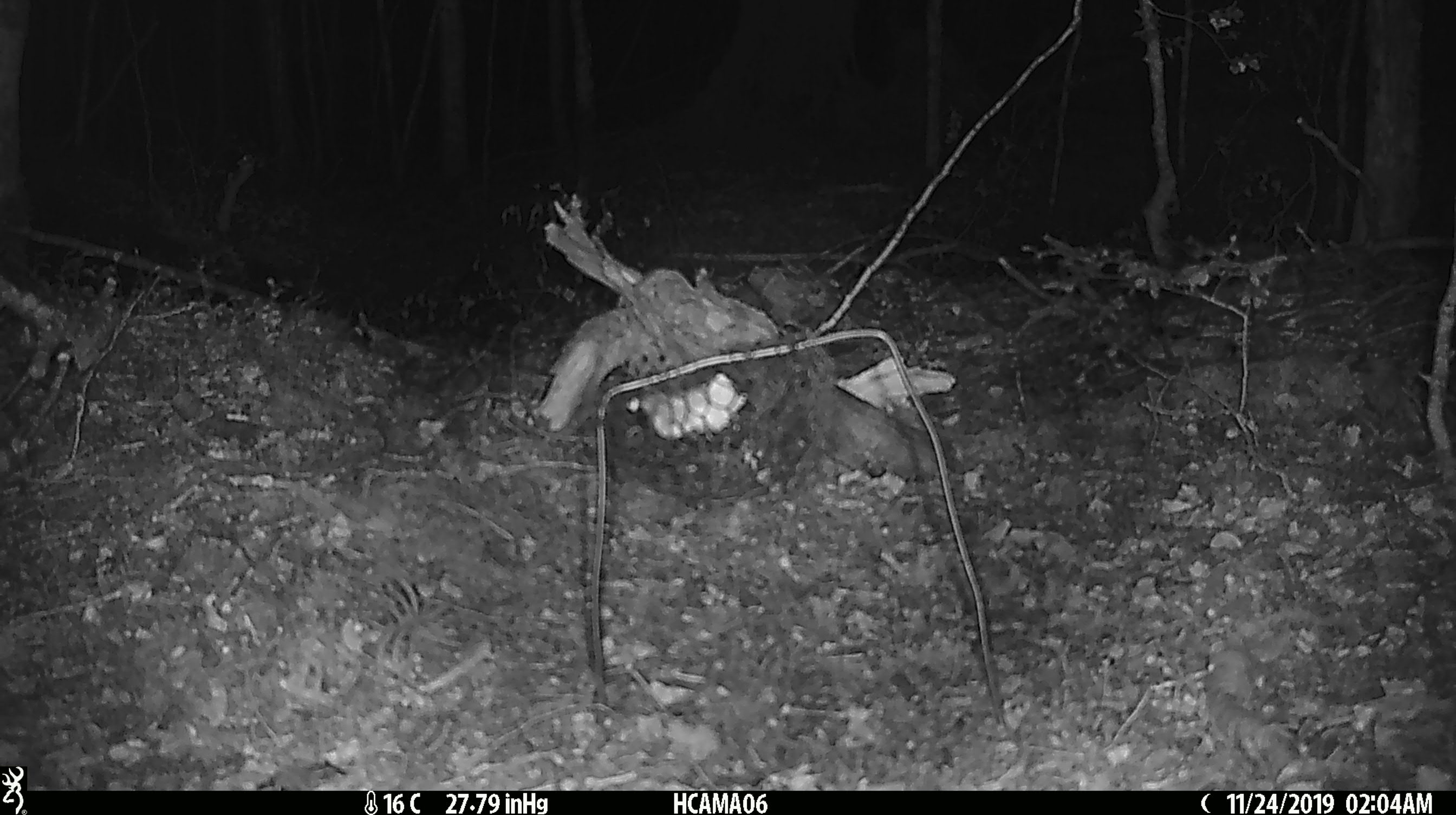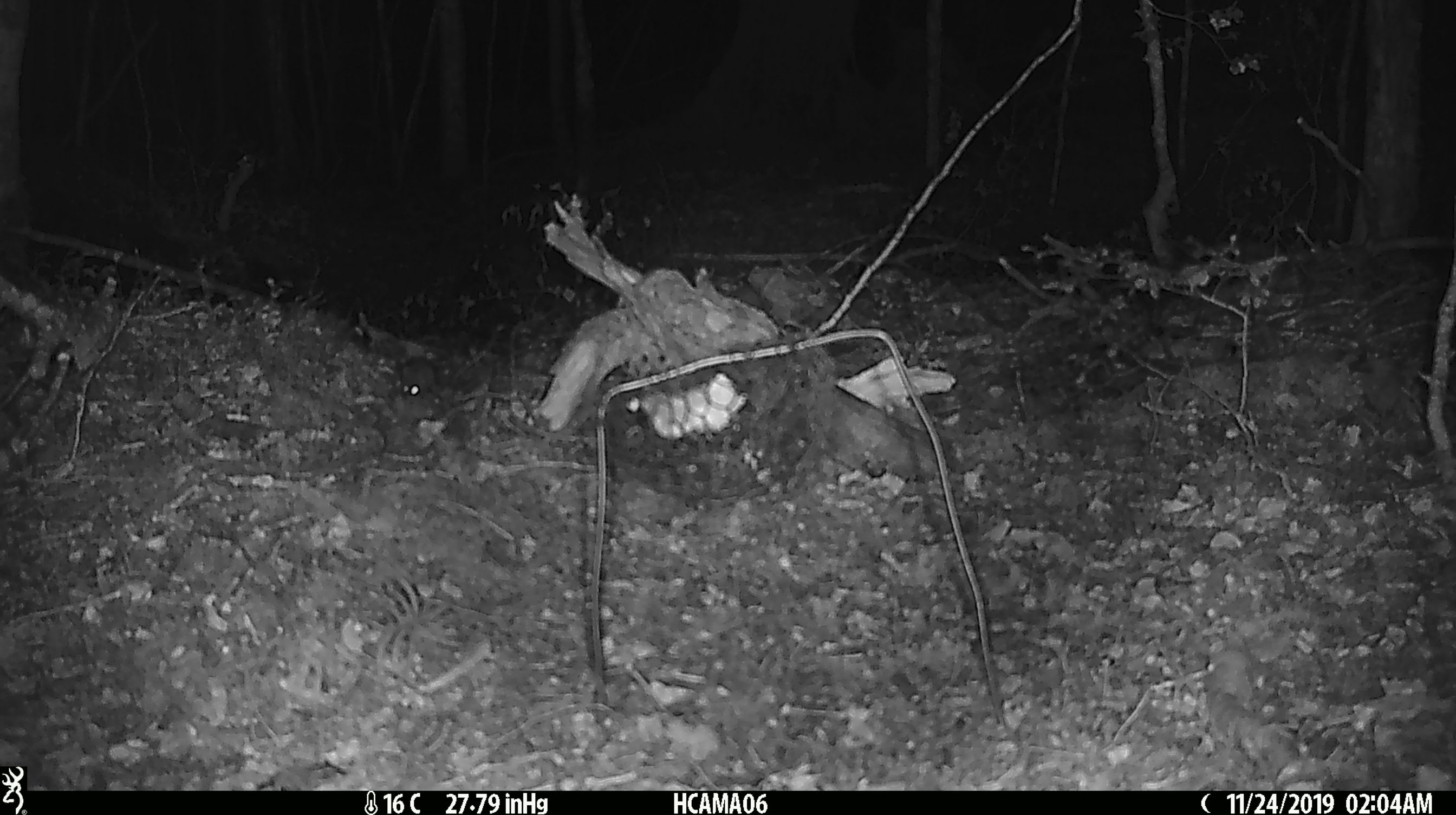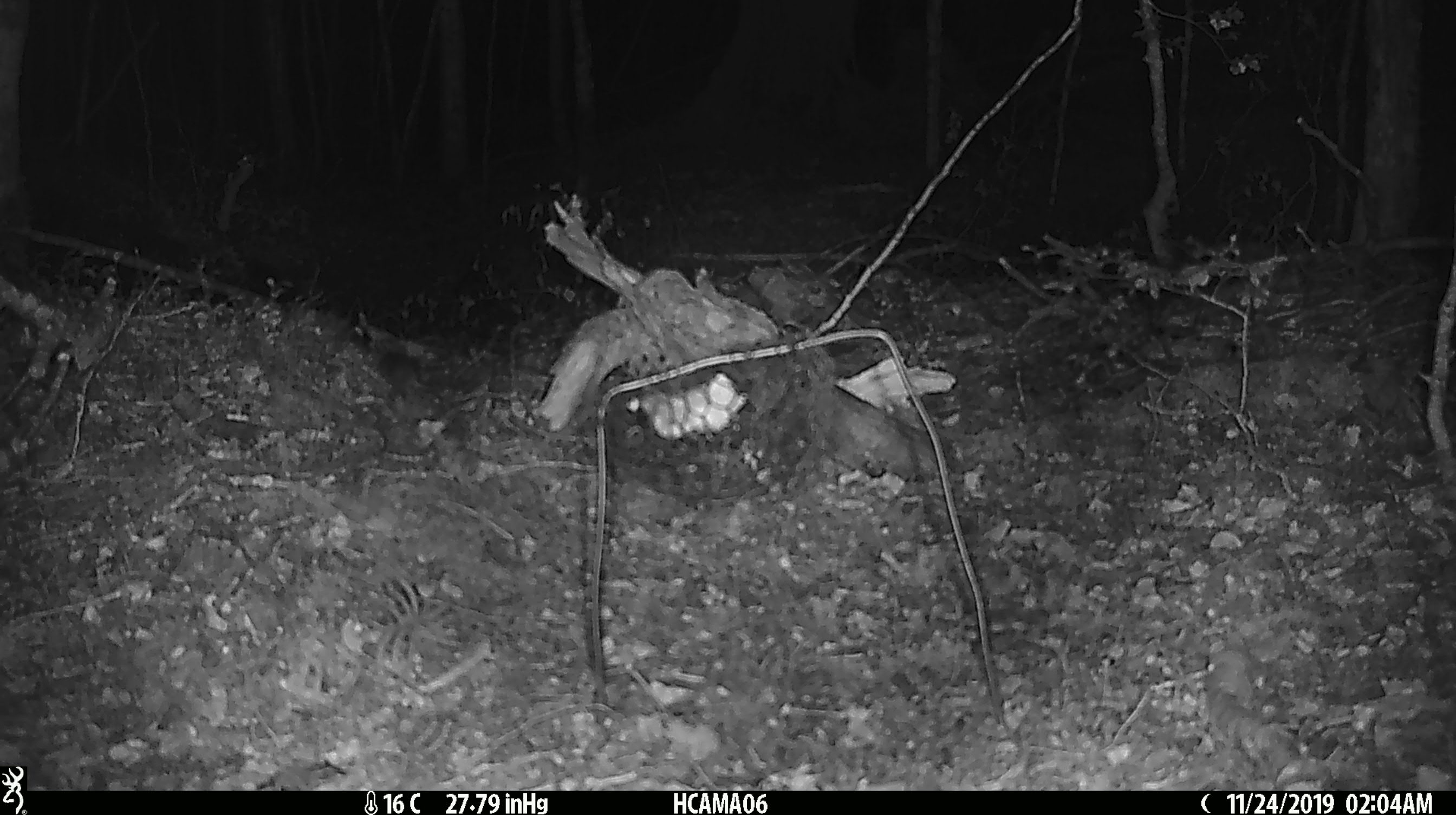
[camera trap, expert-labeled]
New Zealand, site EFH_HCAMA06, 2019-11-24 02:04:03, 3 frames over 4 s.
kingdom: Animalia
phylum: Chordata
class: Mammalia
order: Rodentia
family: Muridae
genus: Mus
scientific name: Mus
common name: mouse